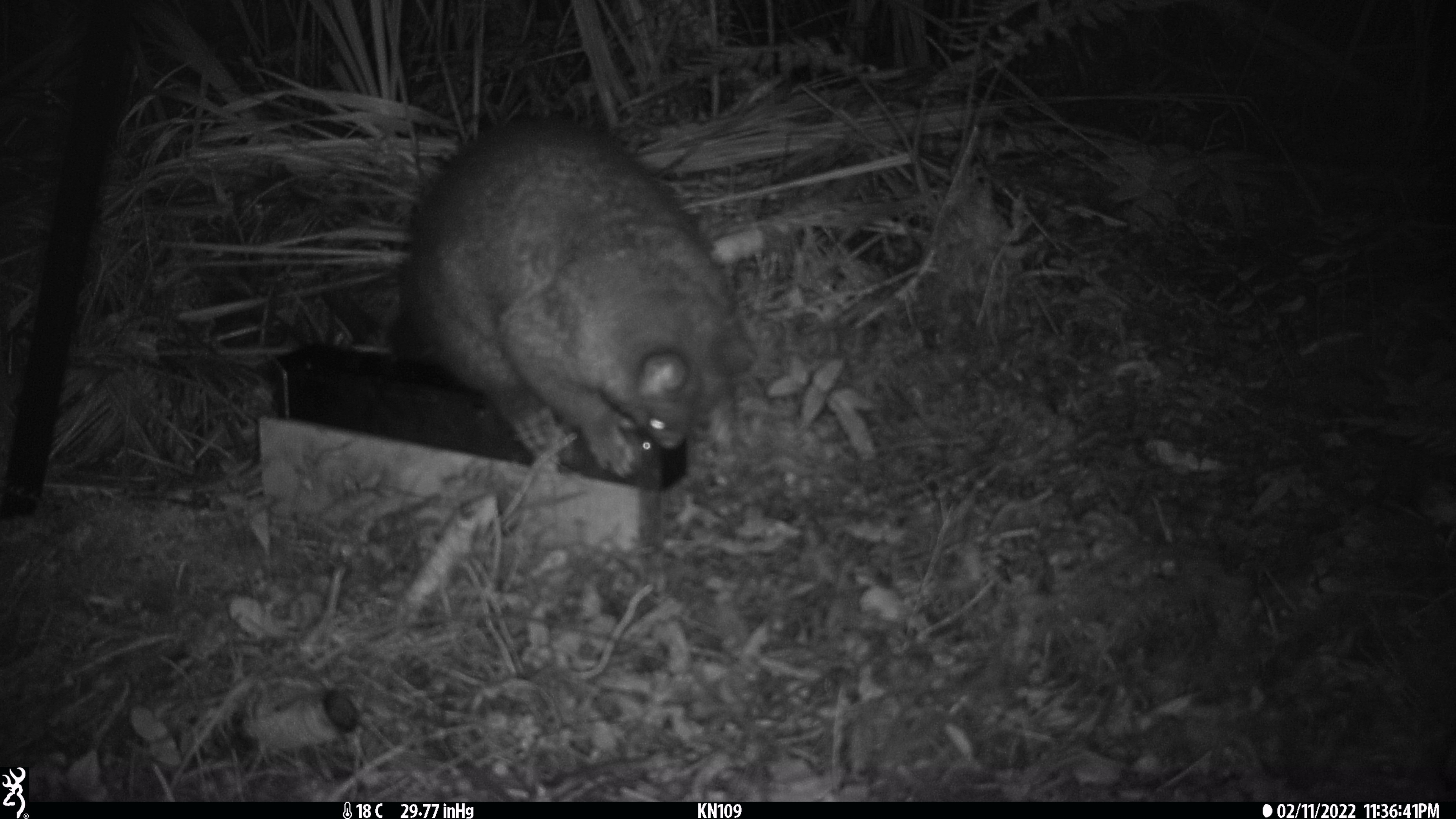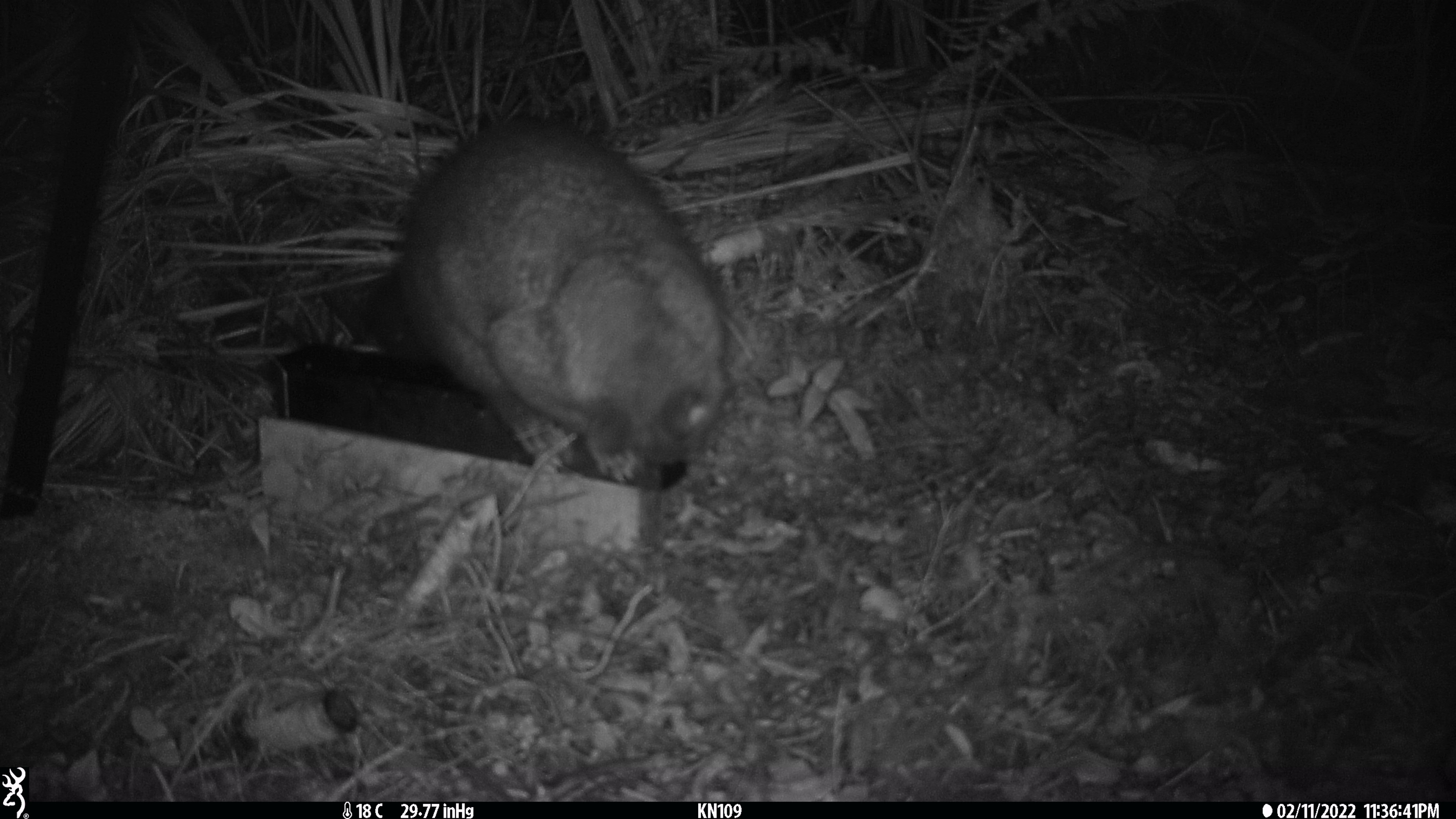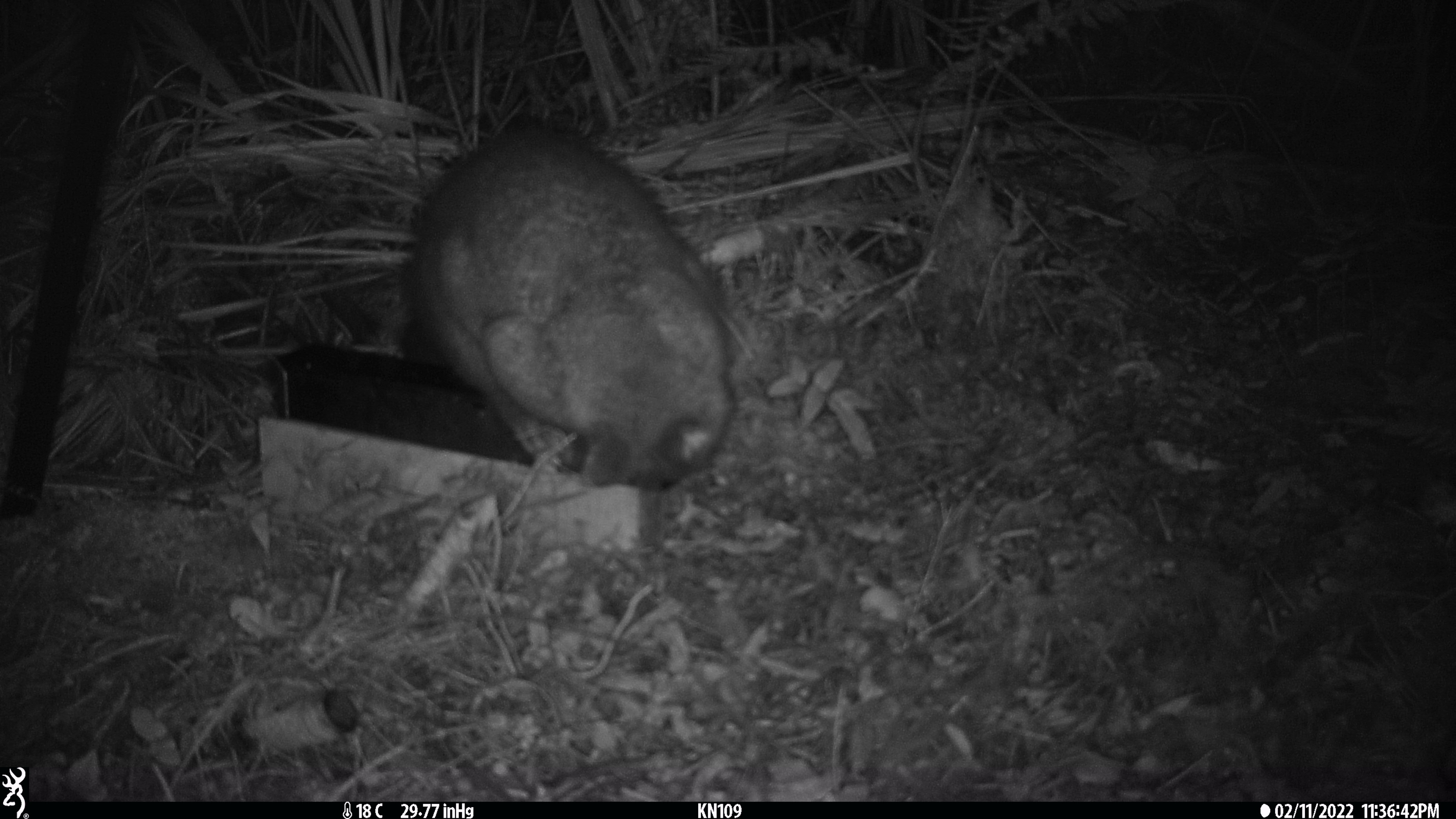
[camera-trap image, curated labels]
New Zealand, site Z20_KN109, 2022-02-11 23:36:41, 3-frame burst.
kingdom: Animalia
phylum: Chordata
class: Mammalia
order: Diprotodontia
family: Phalangeridae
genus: Trichosurus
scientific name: Trichosurus vulpecula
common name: common brushtail possum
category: possum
Possum (common brushtail possum) (Trichosurus vulpecula).